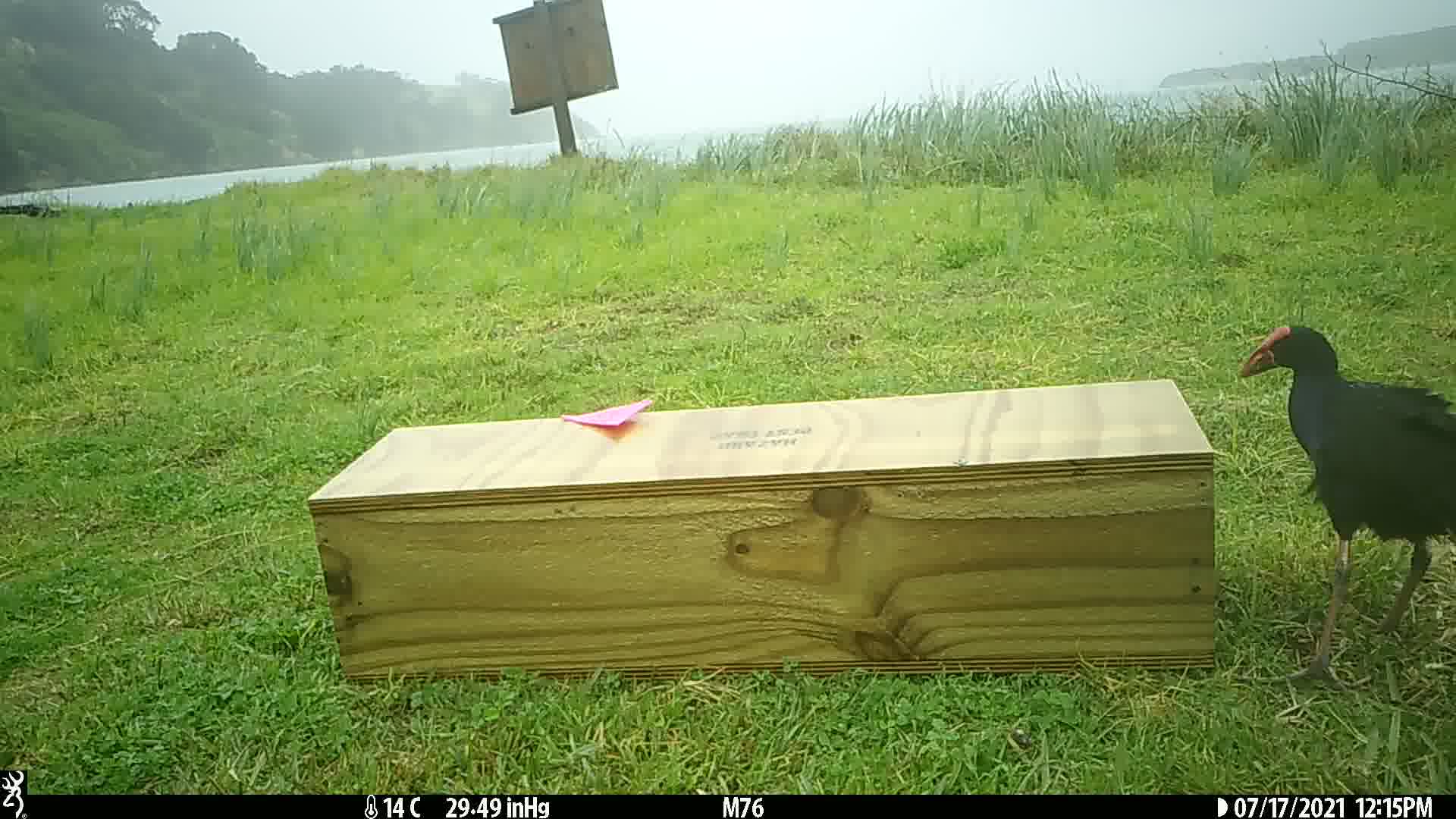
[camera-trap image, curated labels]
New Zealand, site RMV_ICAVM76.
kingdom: Animalia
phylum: Chordata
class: Aves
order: Gruiformes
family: Rallidae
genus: Porphyrio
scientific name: Porphyrio melanotus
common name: australasian swamphen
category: pukeko